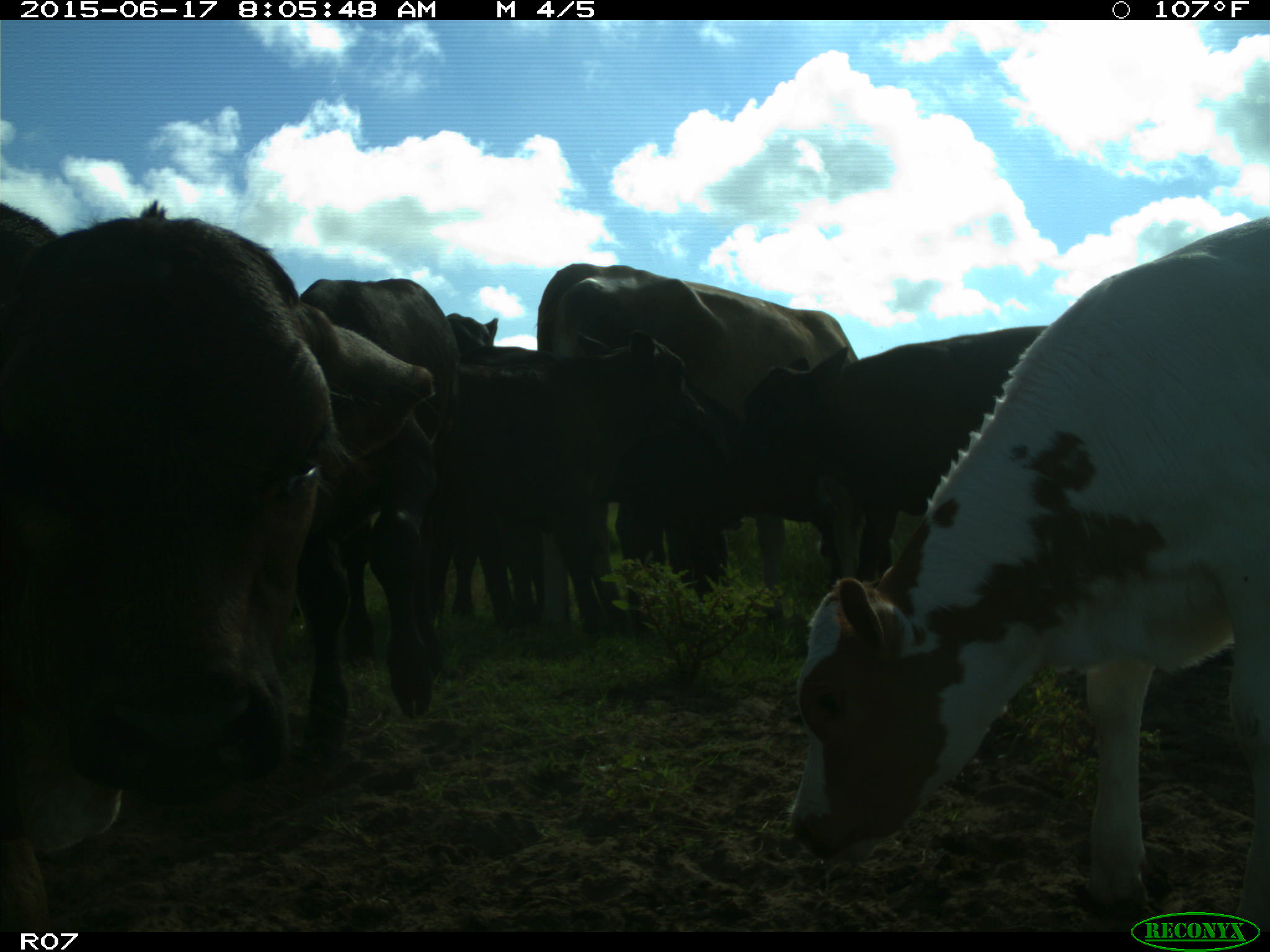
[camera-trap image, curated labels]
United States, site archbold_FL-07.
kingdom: Animalia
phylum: Chordata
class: Mammalia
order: Artiodactyla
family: Bovidae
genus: Bos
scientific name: Bos taurus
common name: domestic cow